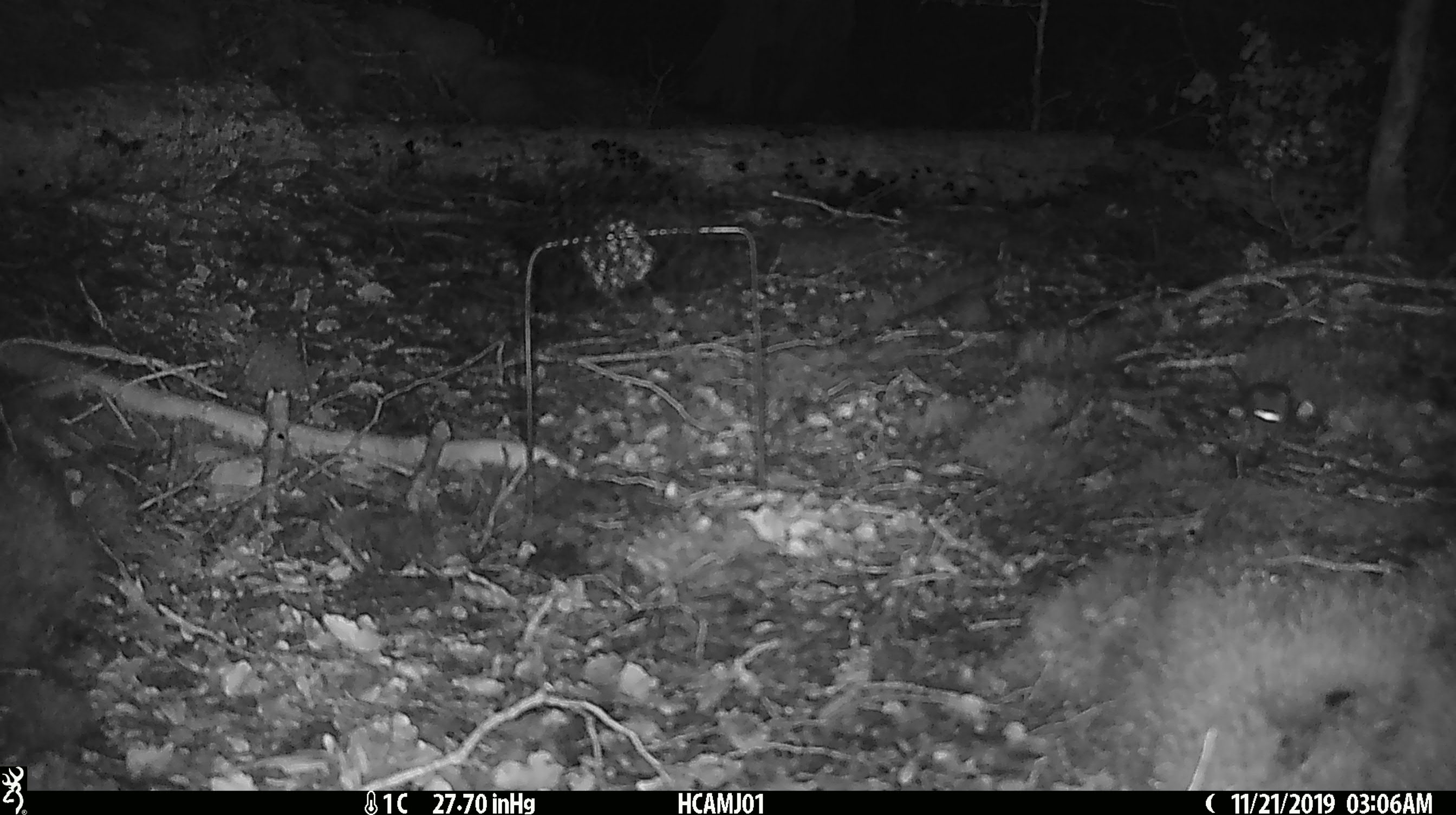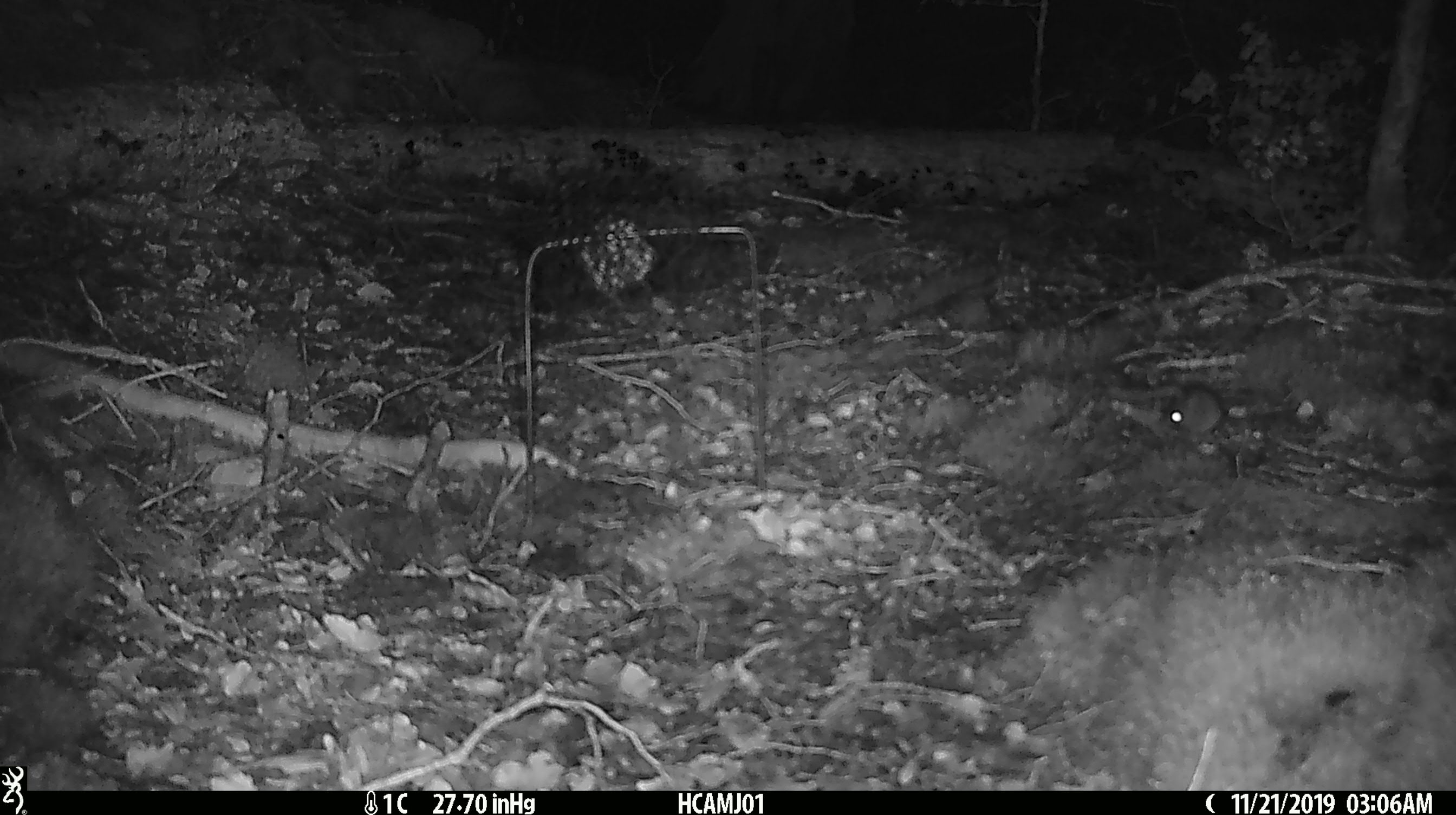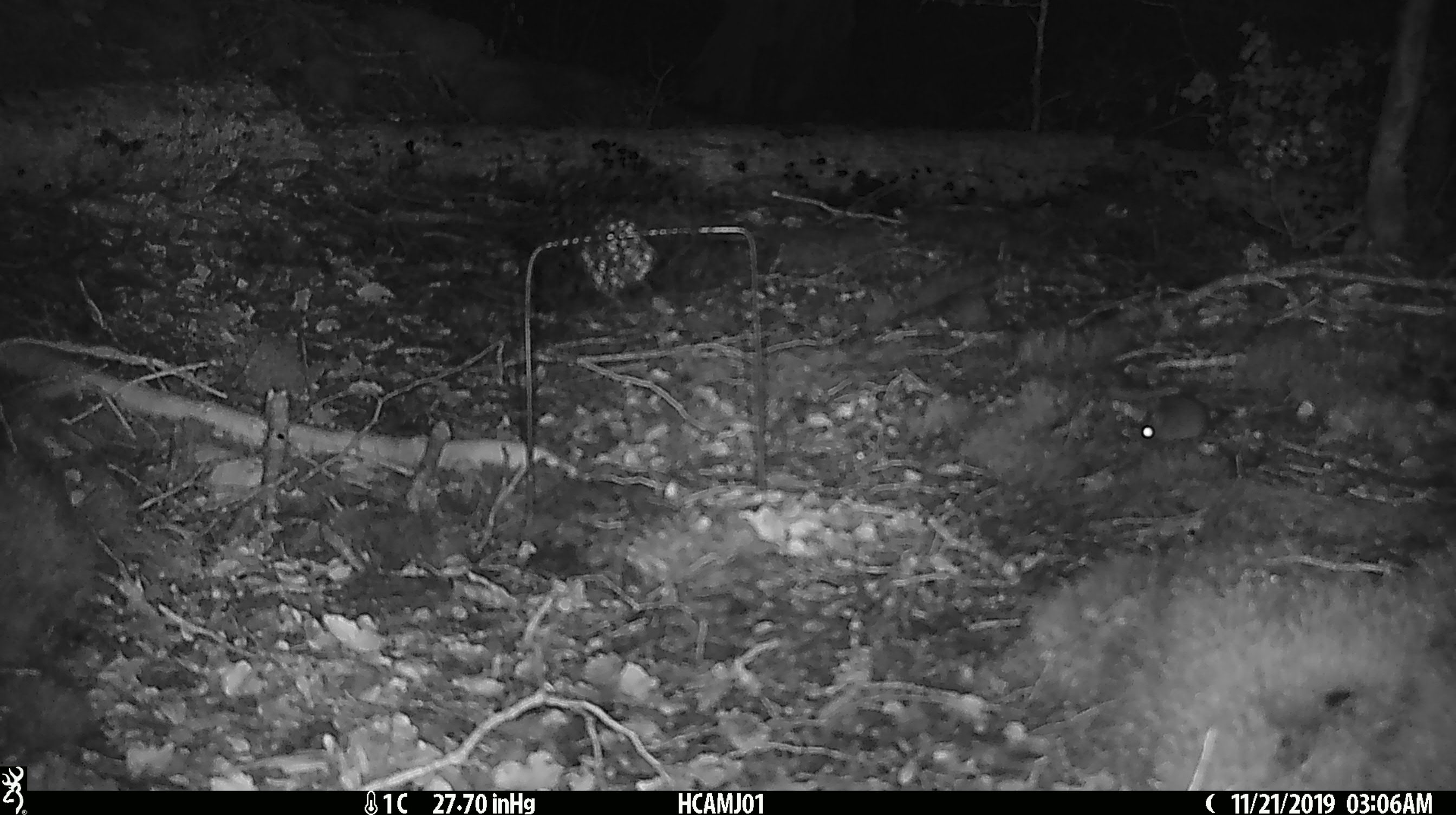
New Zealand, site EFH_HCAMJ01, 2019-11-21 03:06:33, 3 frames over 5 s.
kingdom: Animalia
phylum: Chordata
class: Mammalia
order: Rodentia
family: Muridae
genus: Mus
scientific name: Mus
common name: mouse